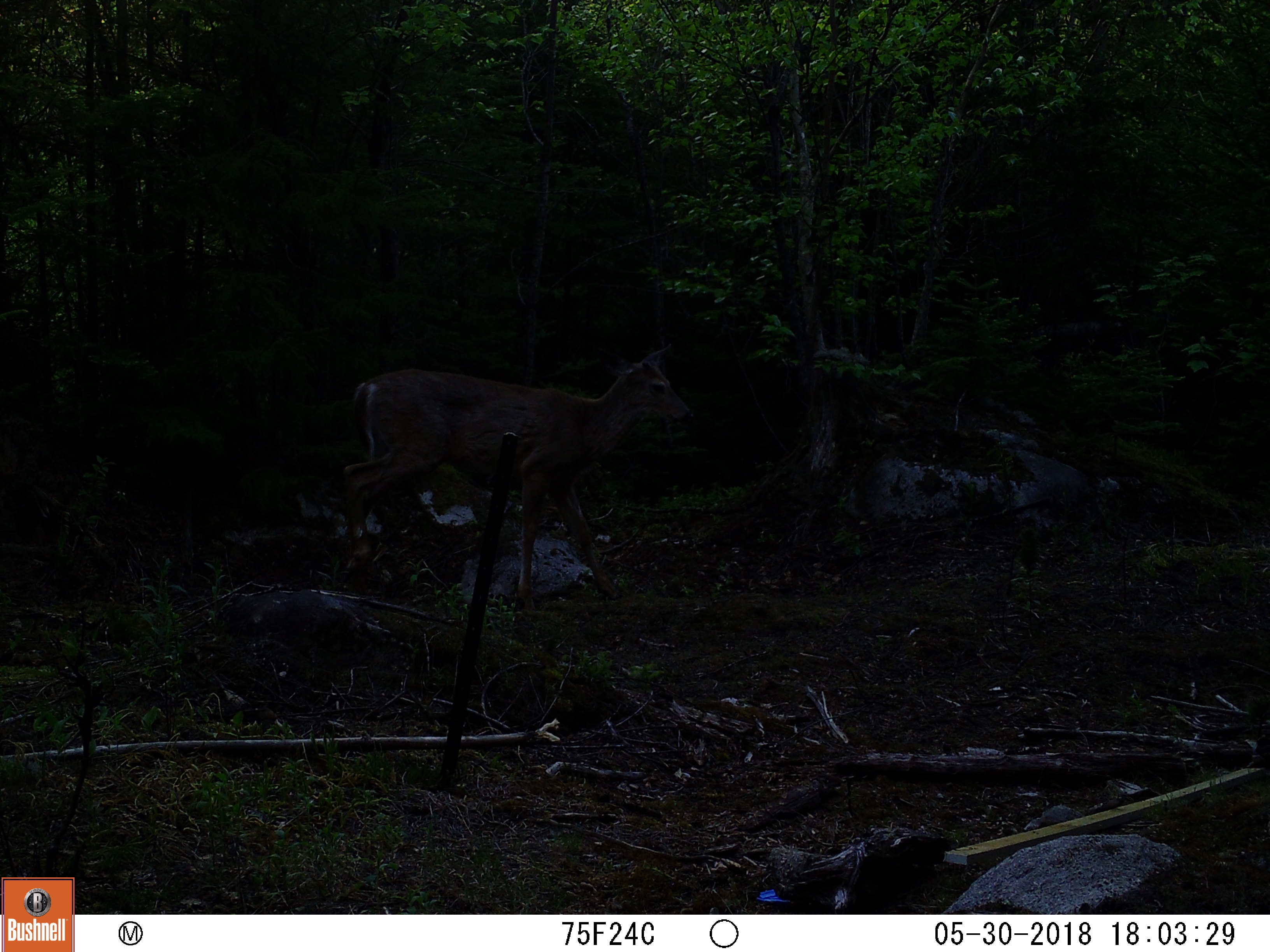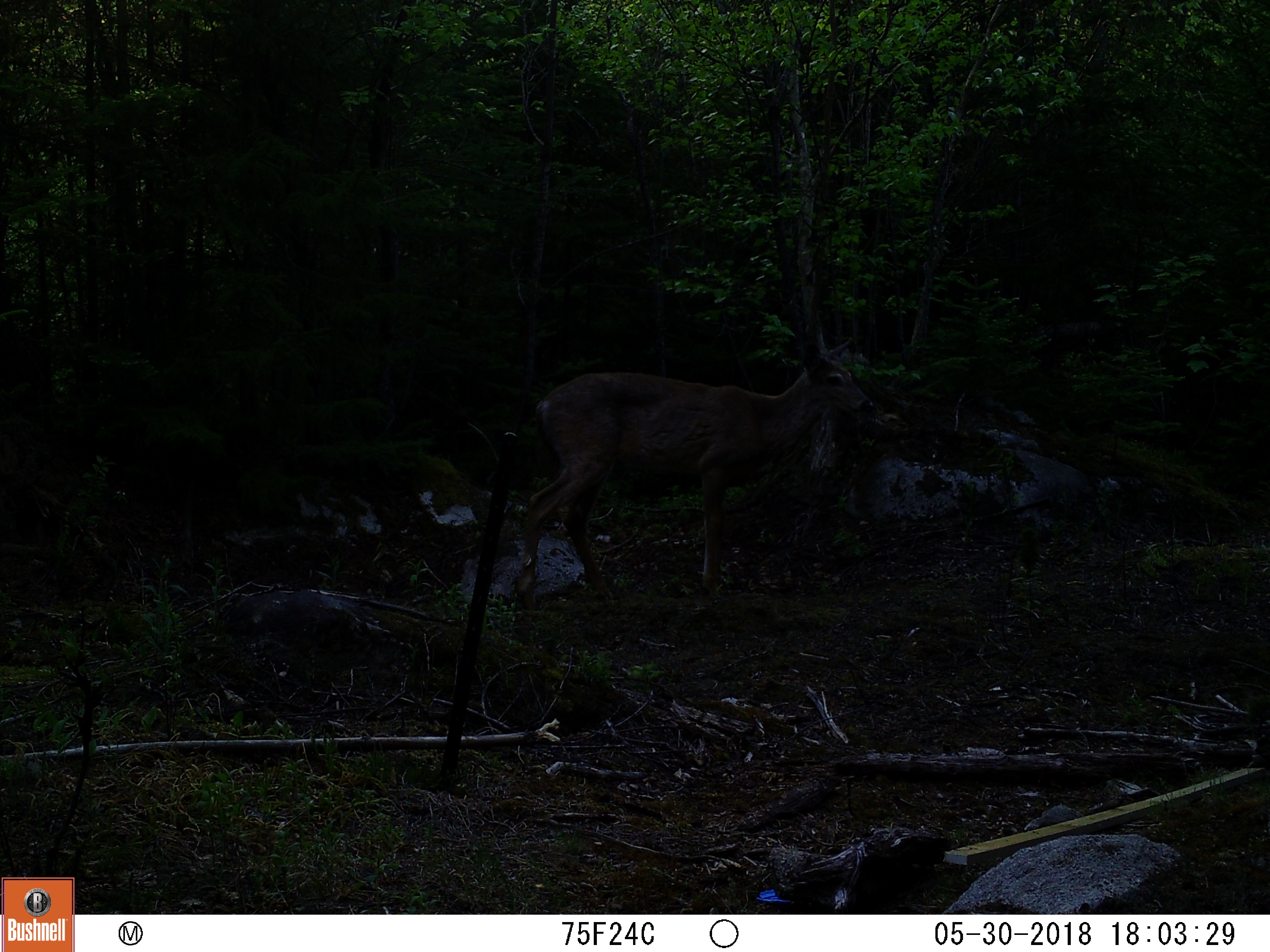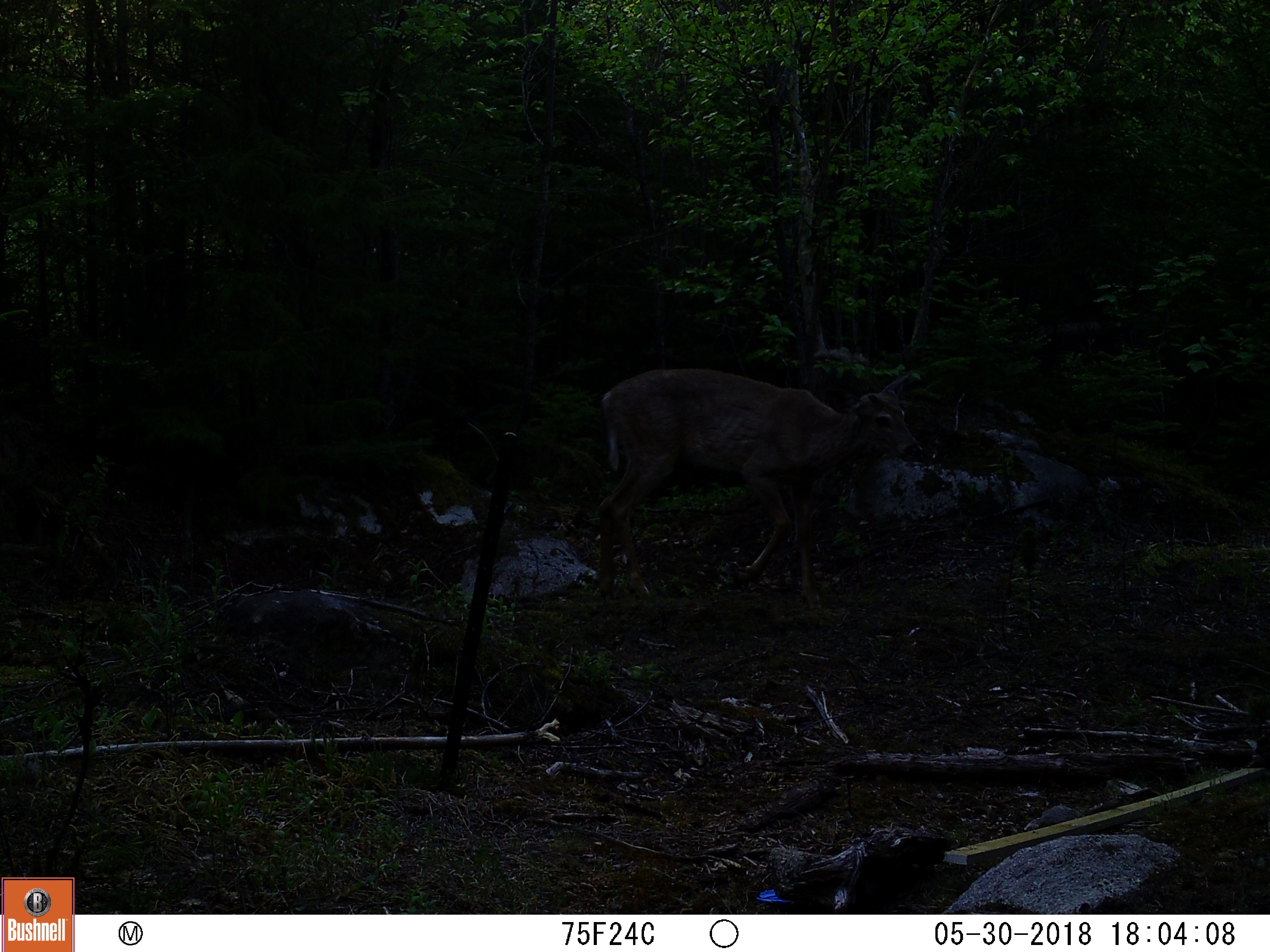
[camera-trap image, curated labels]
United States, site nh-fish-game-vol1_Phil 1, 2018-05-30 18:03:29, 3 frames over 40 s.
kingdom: Animalia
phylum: Chordata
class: Mammalia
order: Artiodactyla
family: Cervidae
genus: Odocoileus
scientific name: Odocoileus virginianus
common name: white-tailed deer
White-tailed deer (Odocoileus virginianus).